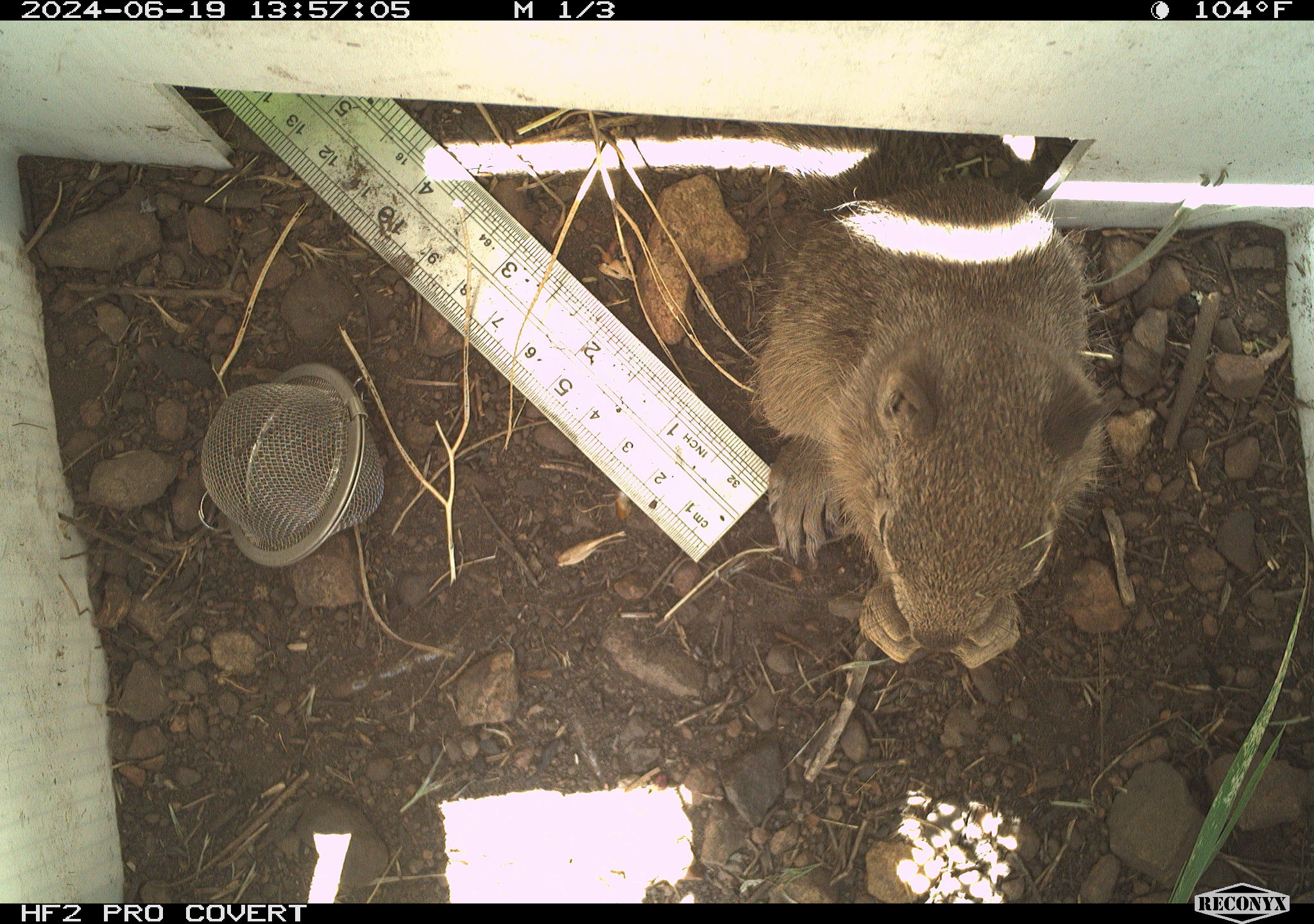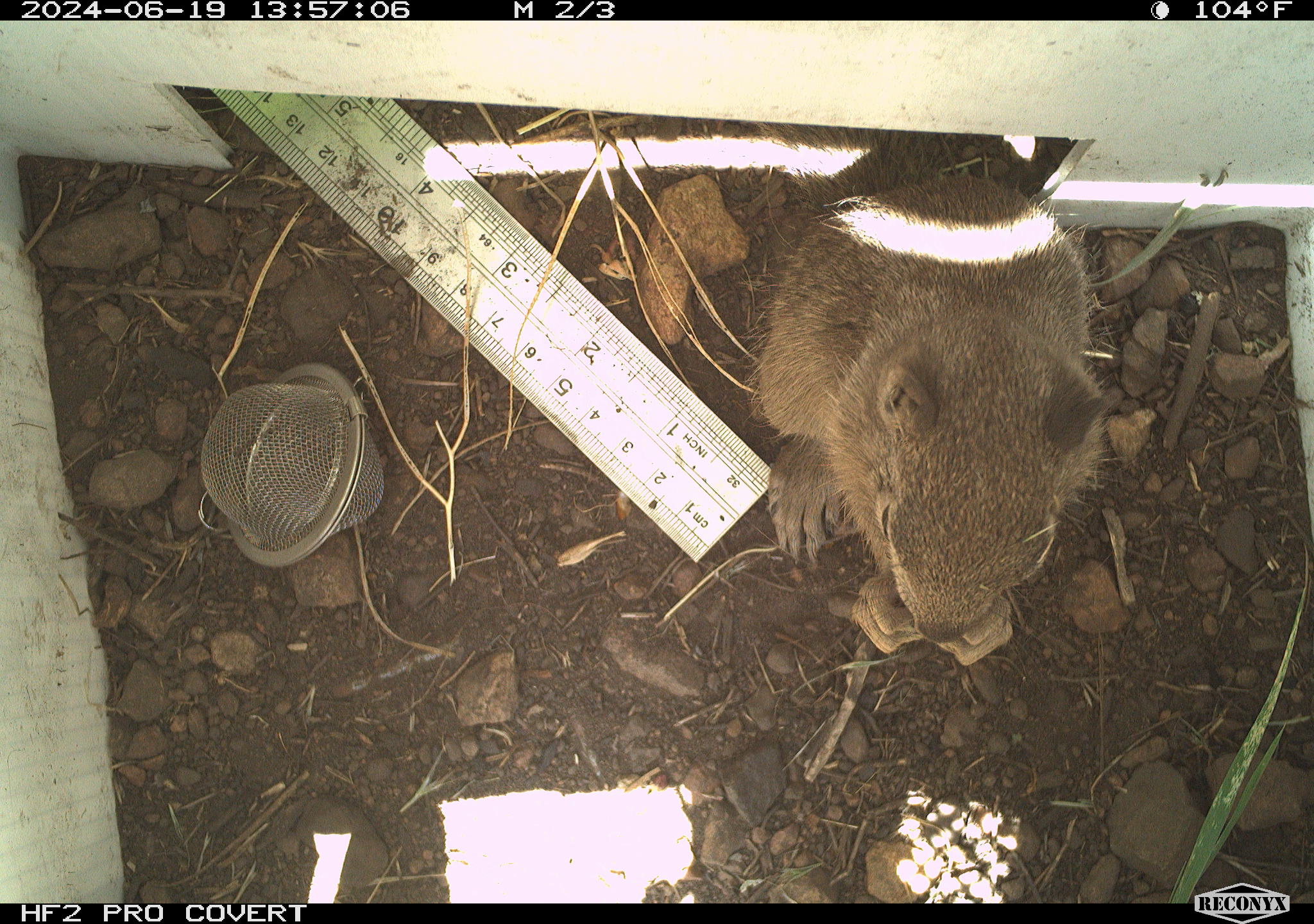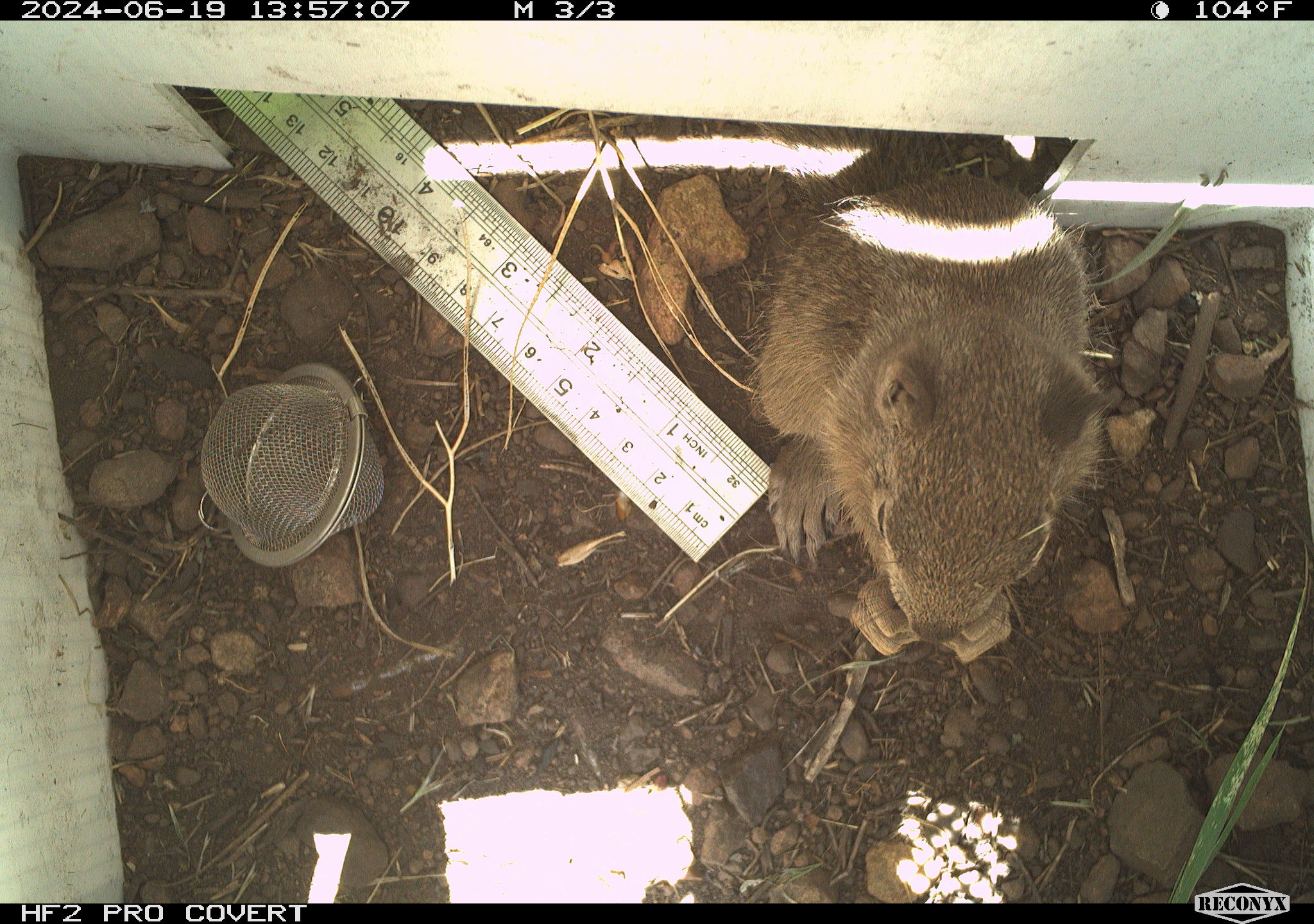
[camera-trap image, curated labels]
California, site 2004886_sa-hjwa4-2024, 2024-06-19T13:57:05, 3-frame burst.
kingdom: Animalia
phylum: Chordata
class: Mammalia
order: Rodentia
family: Sciuridae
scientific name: Sciuridae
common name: squirrels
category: sciuridae family